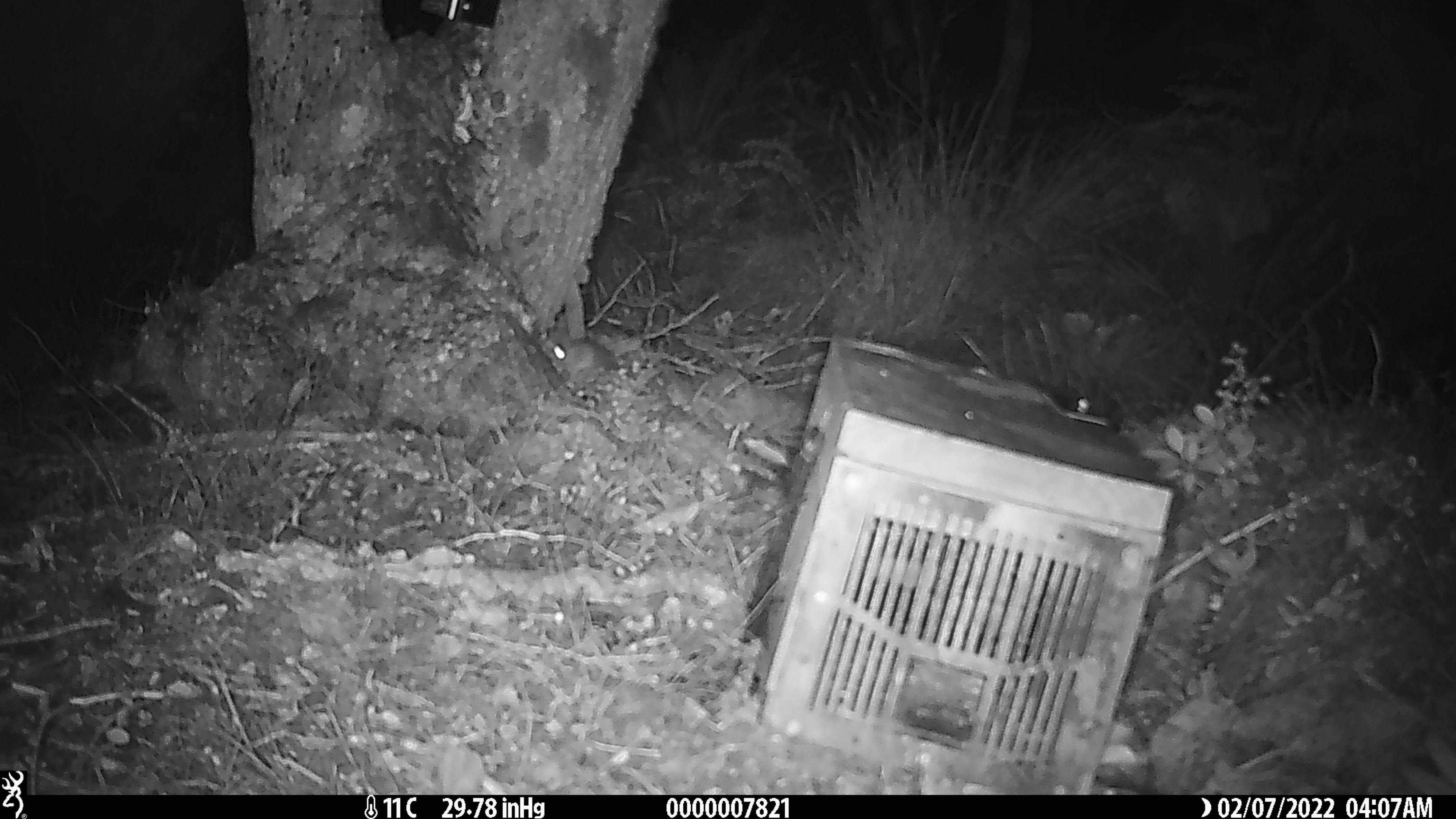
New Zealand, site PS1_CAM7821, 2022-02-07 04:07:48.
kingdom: Animalia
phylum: Chordata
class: Mammalia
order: Rodentia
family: Muridae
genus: Mus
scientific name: Mus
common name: mouse